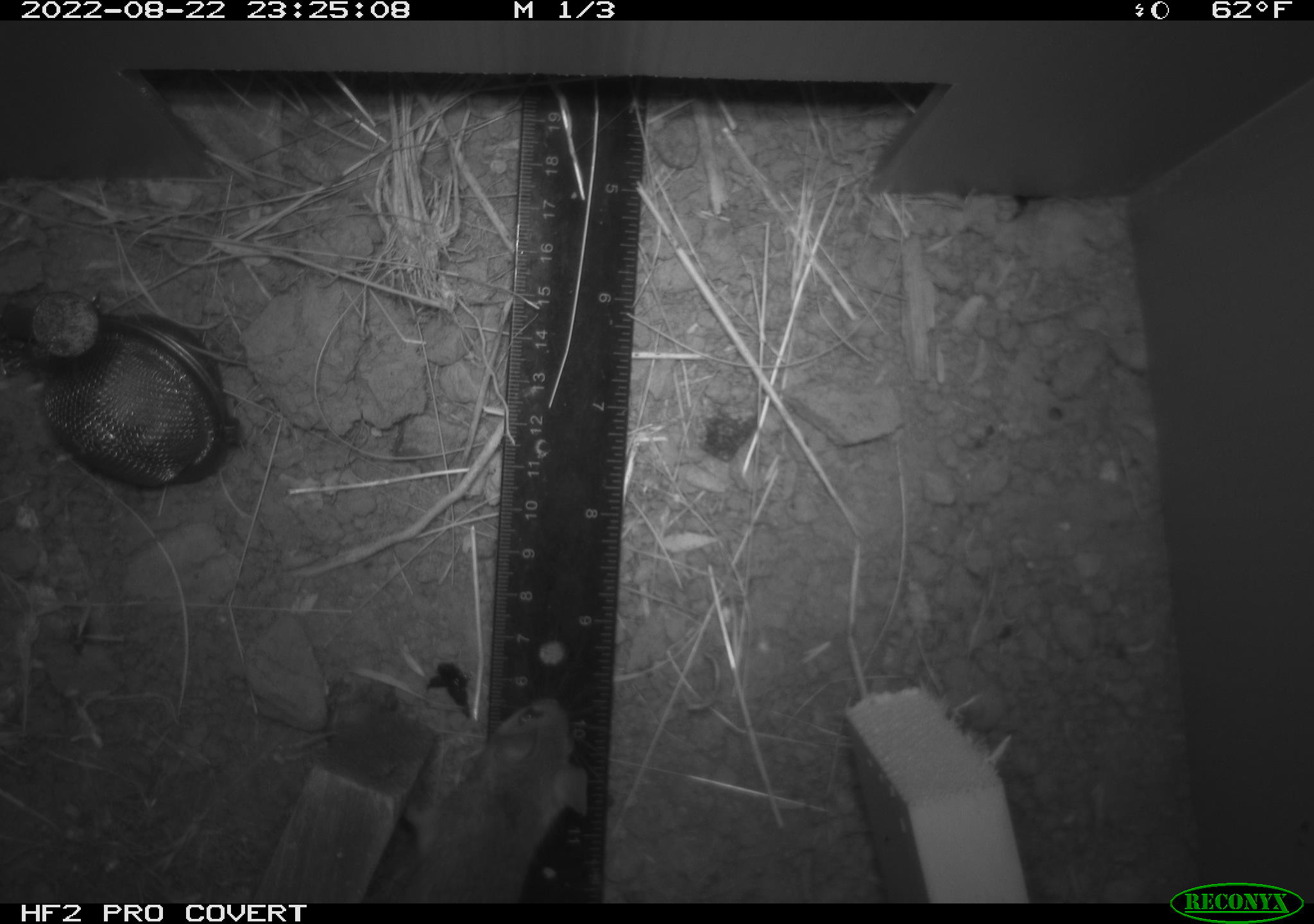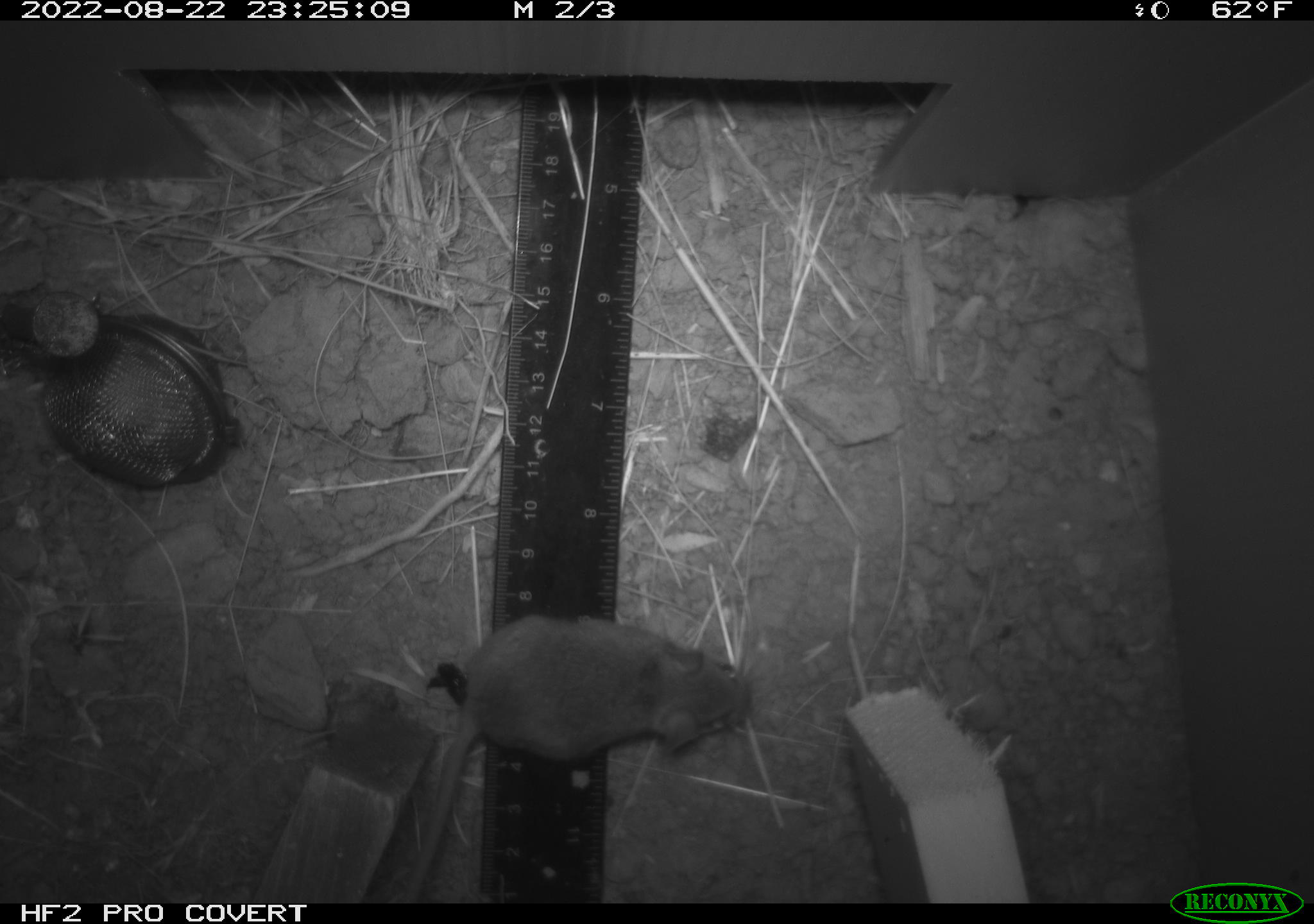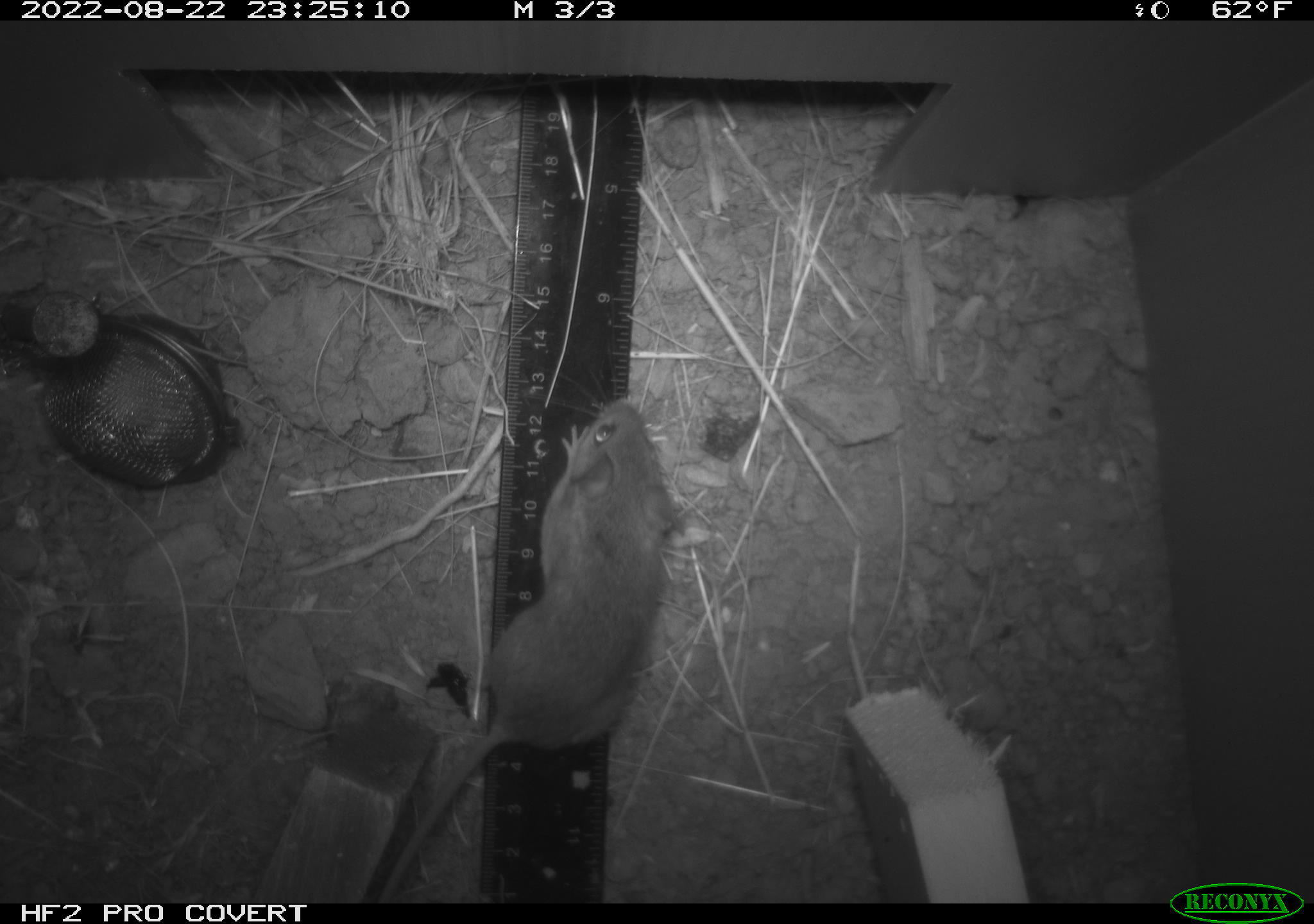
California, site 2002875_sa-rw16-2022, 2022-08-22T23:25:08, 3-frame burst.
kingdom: Animalia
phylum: Chordata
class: Mammalia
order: Rodentia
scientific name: Rodentia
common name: mouse species